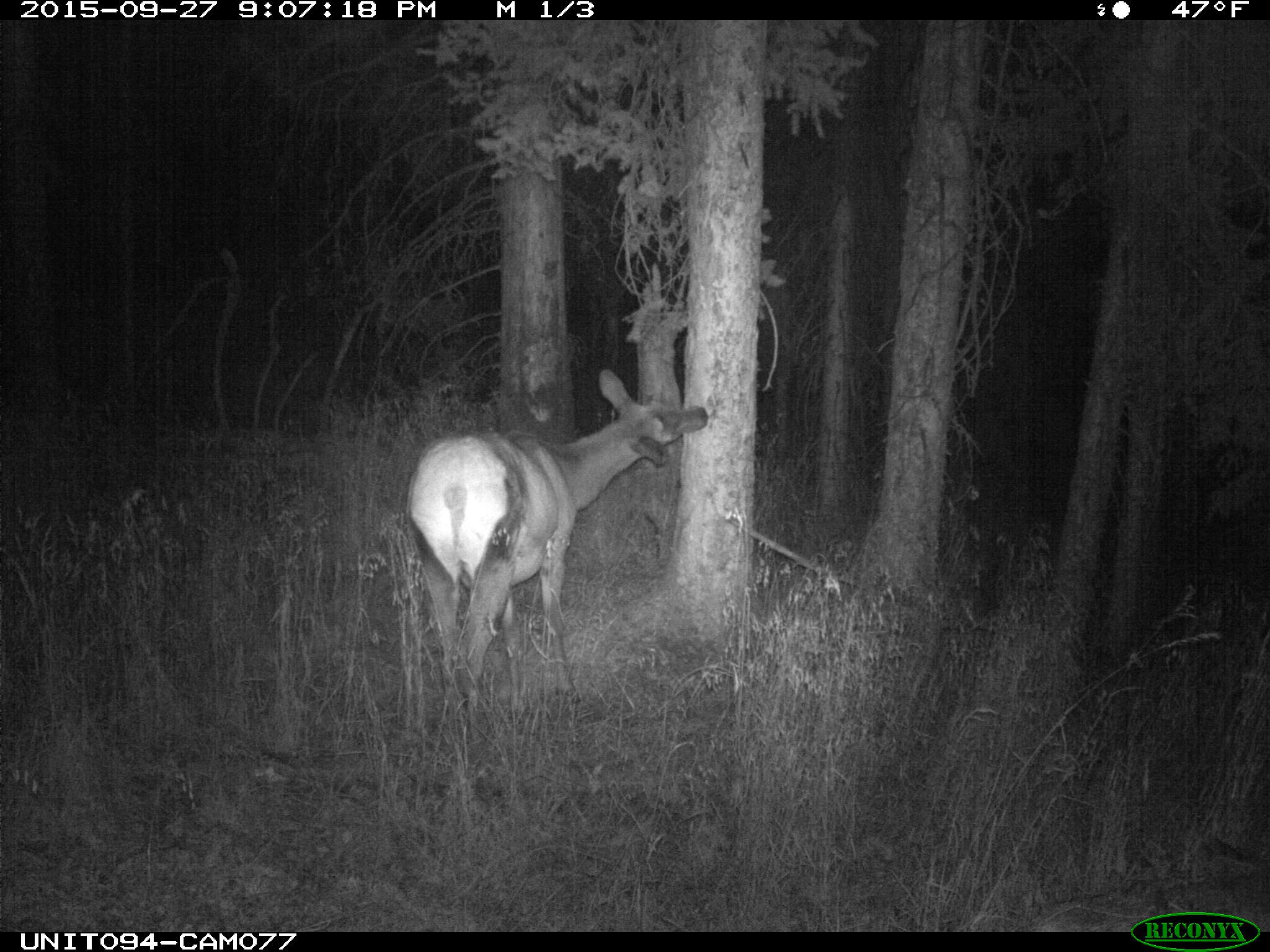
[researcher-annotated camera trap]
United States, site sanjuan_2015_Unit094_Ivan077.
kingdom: Animalia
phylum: Chordata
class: Mammalia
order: Artiodactyla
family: Cervidae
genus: Cervus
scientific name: Cervus elaphus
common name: red deer